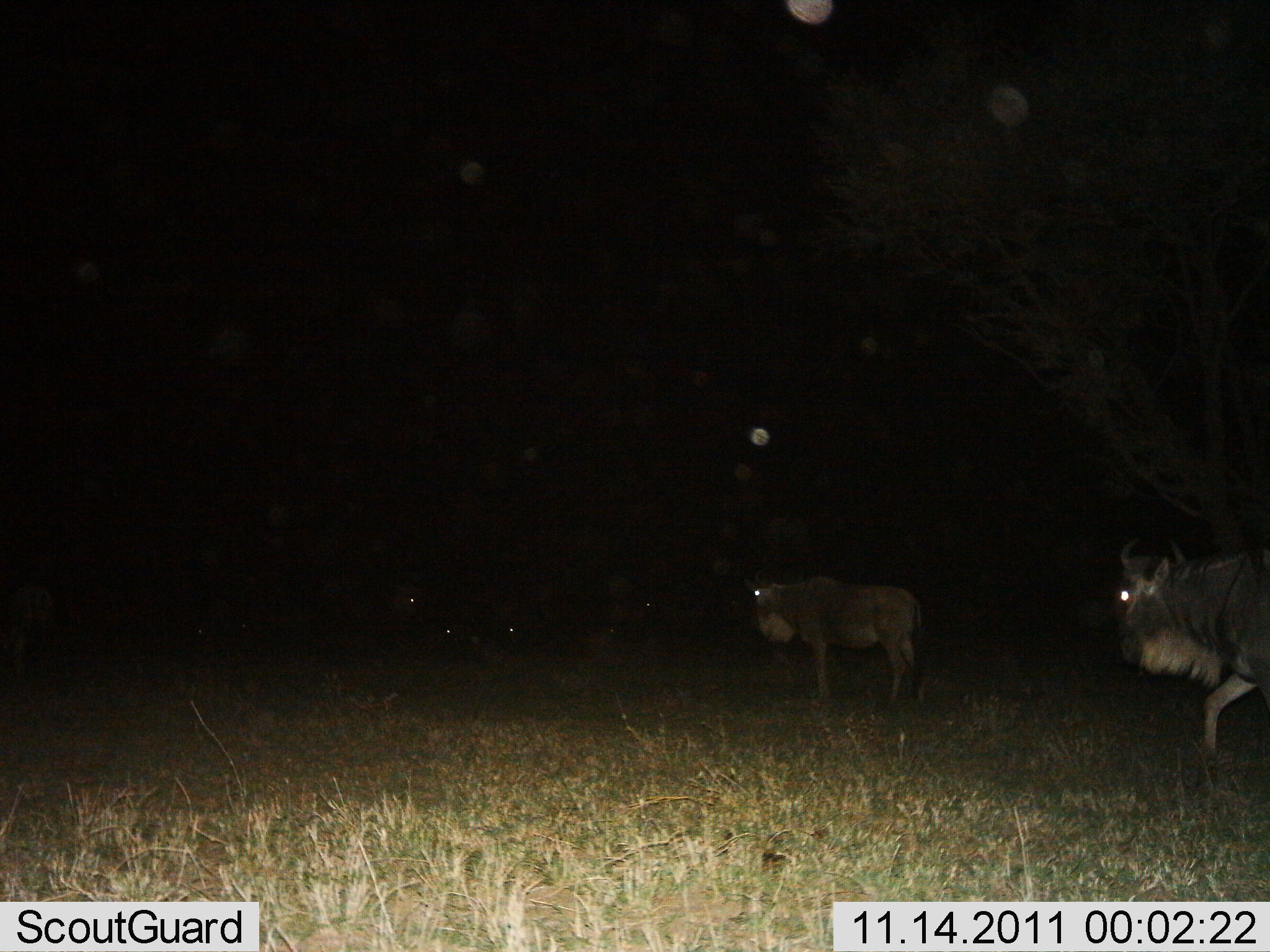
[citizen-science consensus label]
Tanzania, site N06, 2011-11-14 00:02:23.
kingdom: Animalia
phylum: Chordata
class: Mammalia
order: Artiodactyla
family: Bovidae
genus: Connochaetes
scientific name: Connochaetes taurinus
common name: blue wildebeest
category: wildebeest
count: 2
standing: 45%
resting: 9%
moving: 82%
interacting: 0%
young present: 0%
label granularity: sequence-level